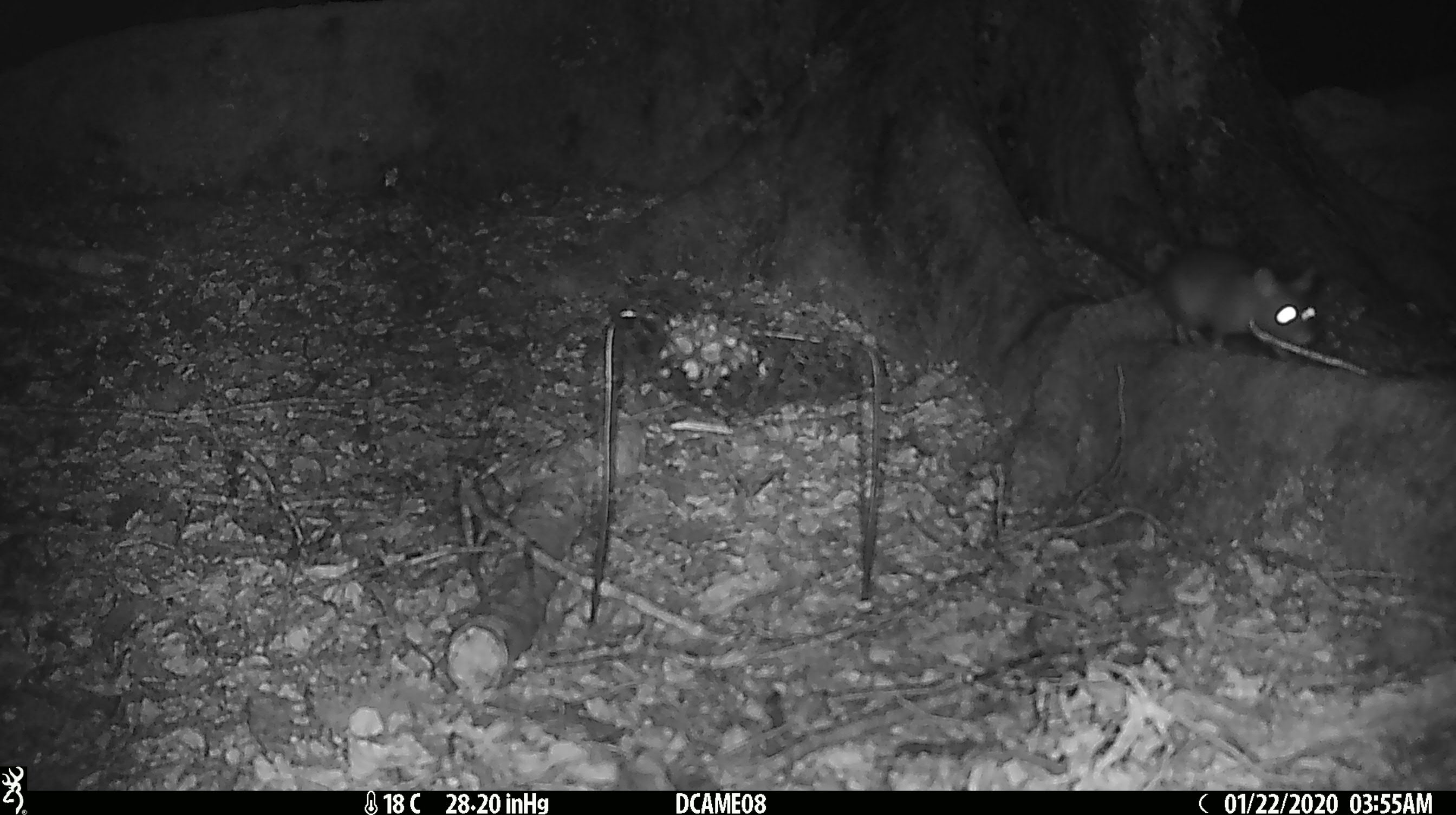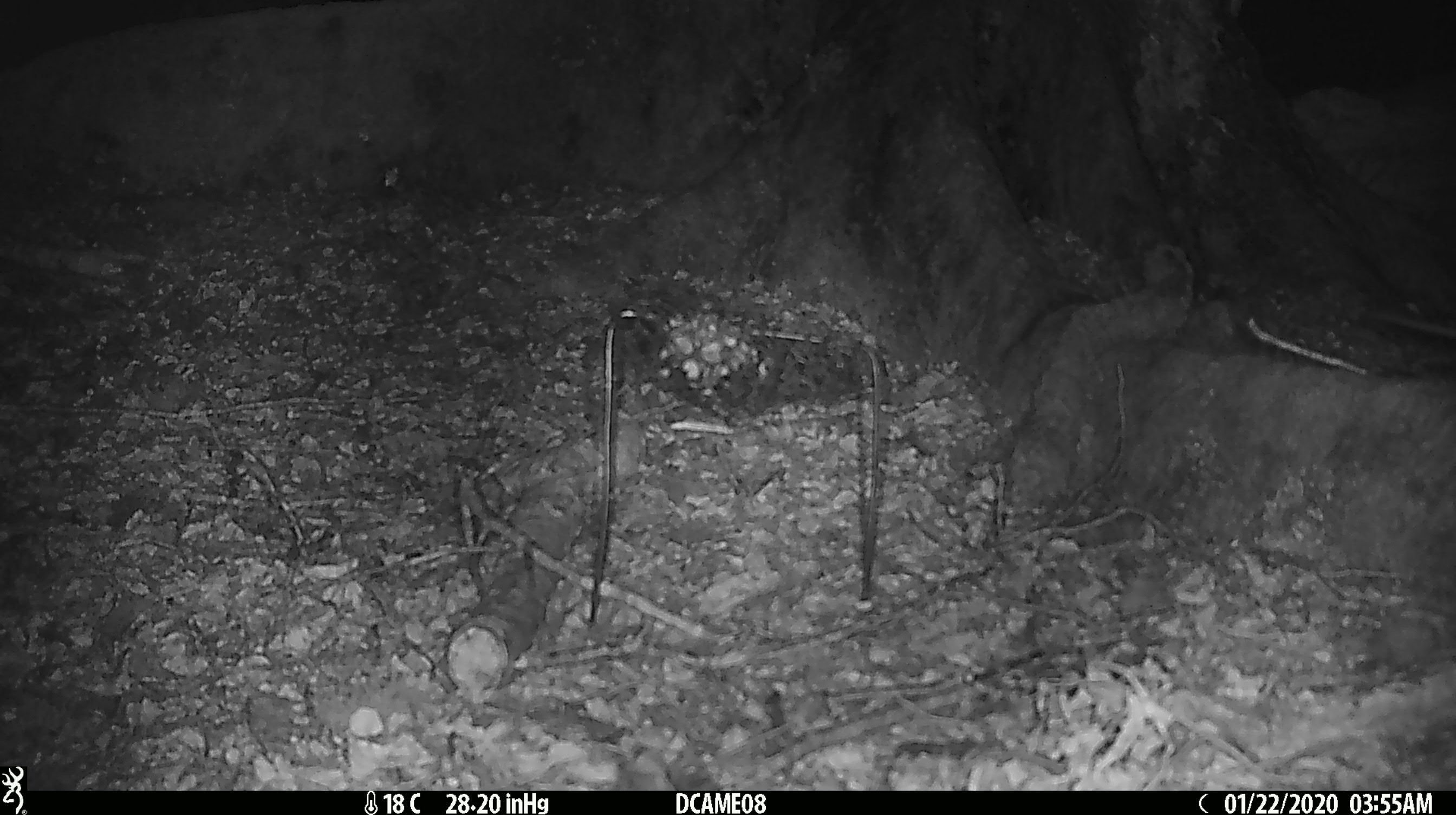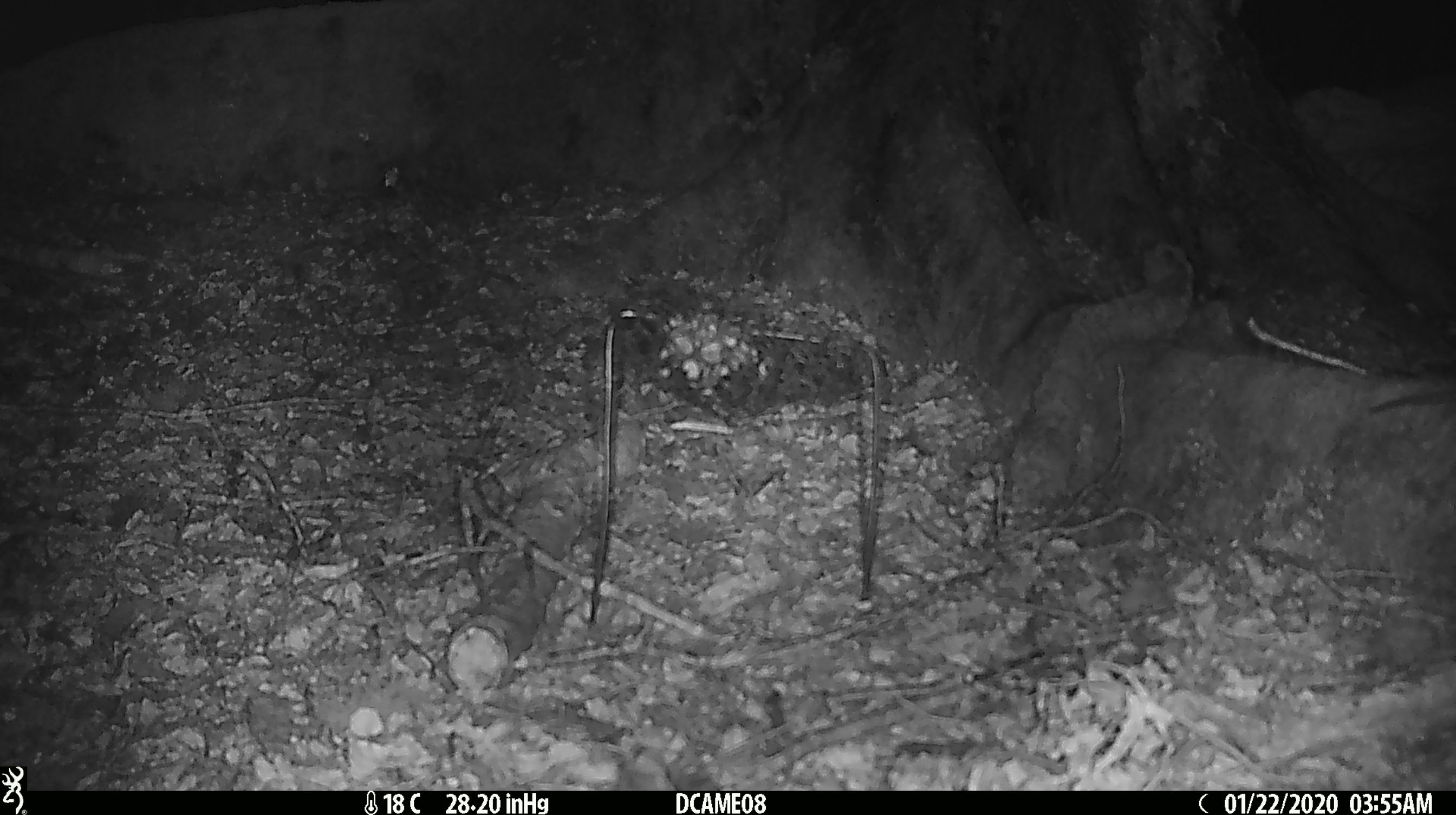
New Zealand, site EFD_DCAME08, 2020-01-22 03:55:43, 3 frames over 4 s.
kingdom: Animalia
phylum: Chordata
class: Mammalia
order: Rodentia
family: Muridae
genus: Rattus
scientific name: Rattus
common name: rat